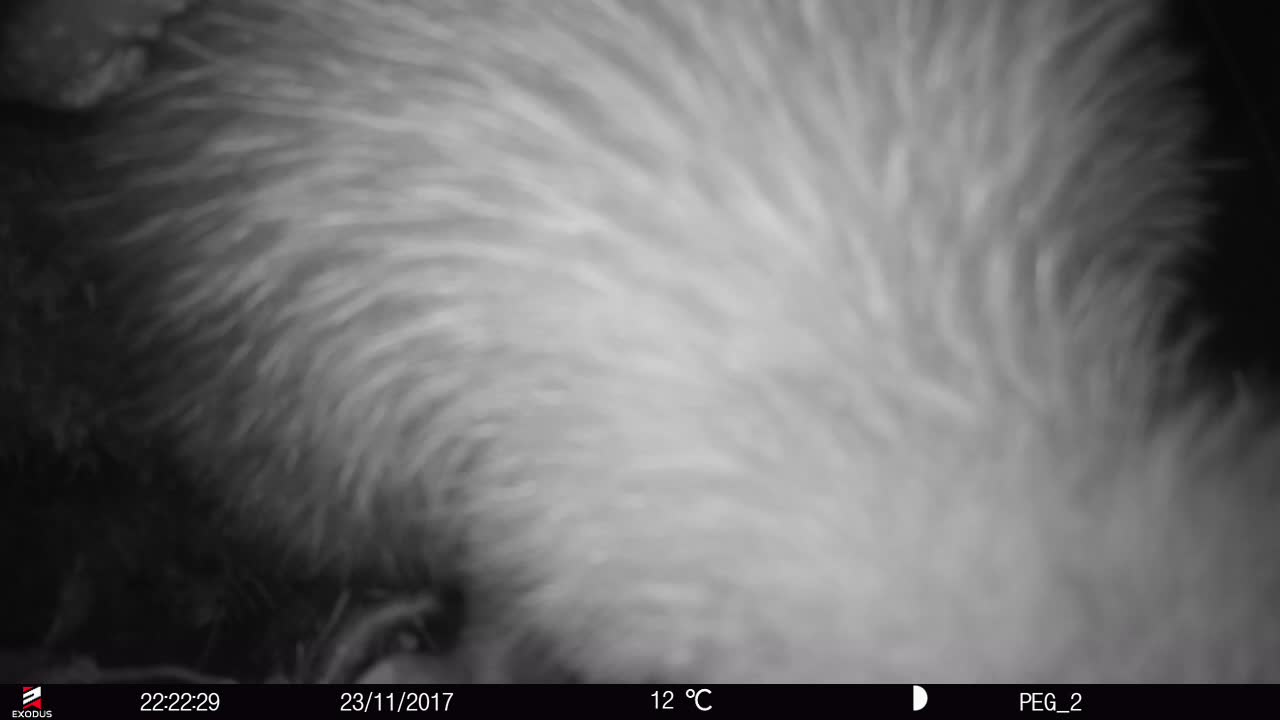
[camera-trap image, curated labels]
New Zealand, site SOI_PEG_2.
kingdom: Animalia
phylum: Chordata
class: Aves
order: Apterygiformes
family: Apterygidae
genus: Apteryx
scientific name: Apteryx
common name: kiwi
Kiwi (Apteryx).